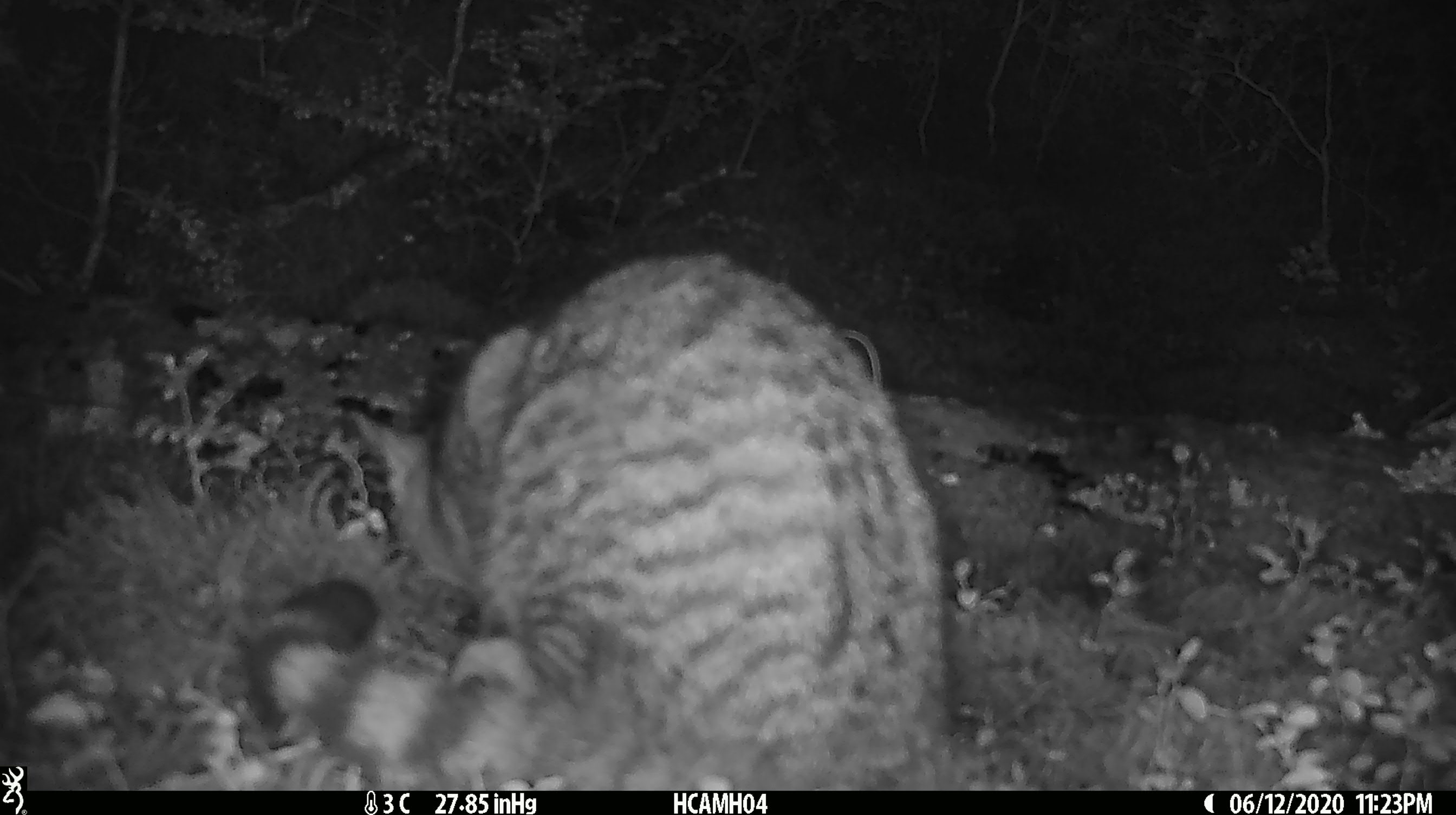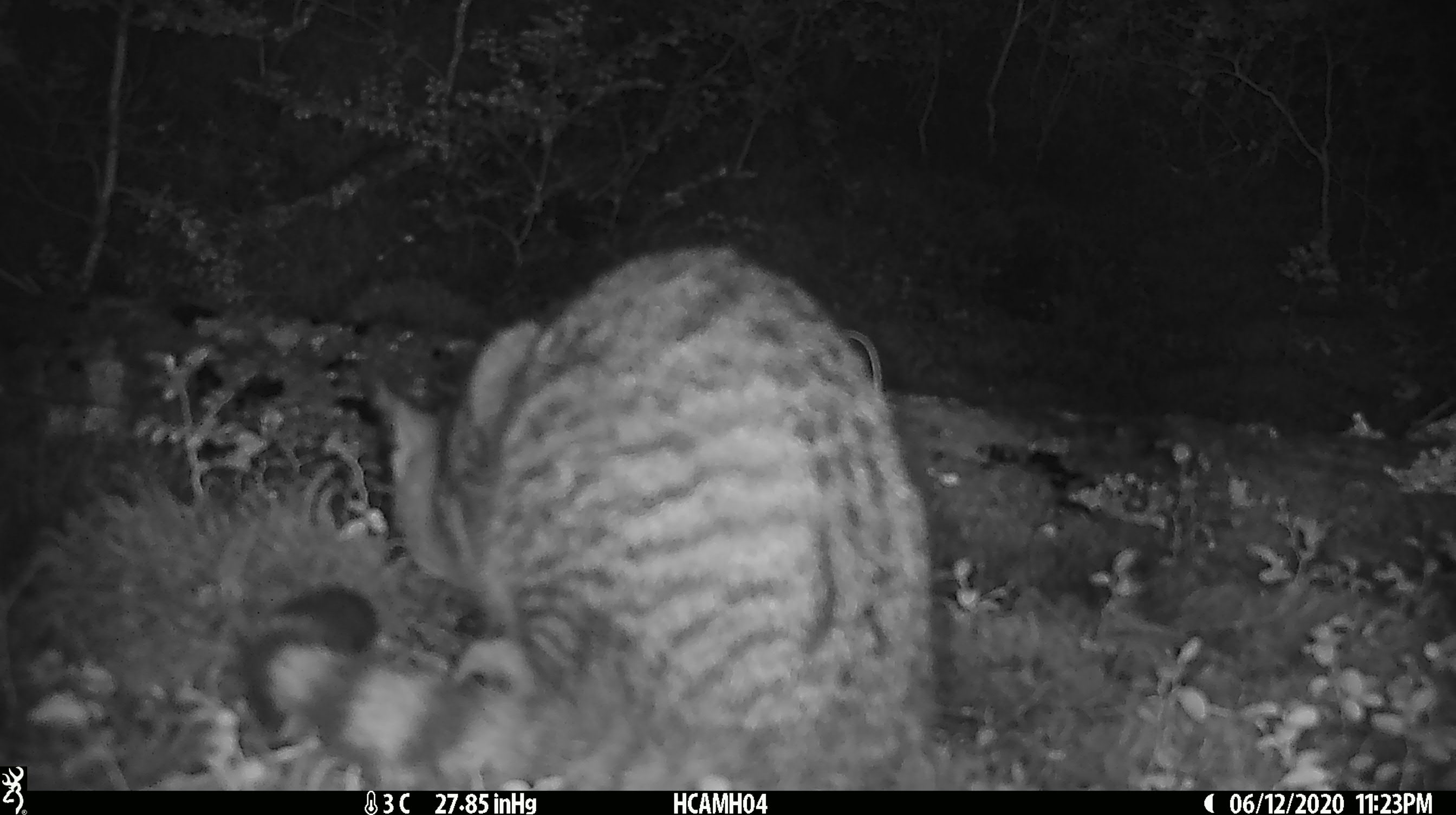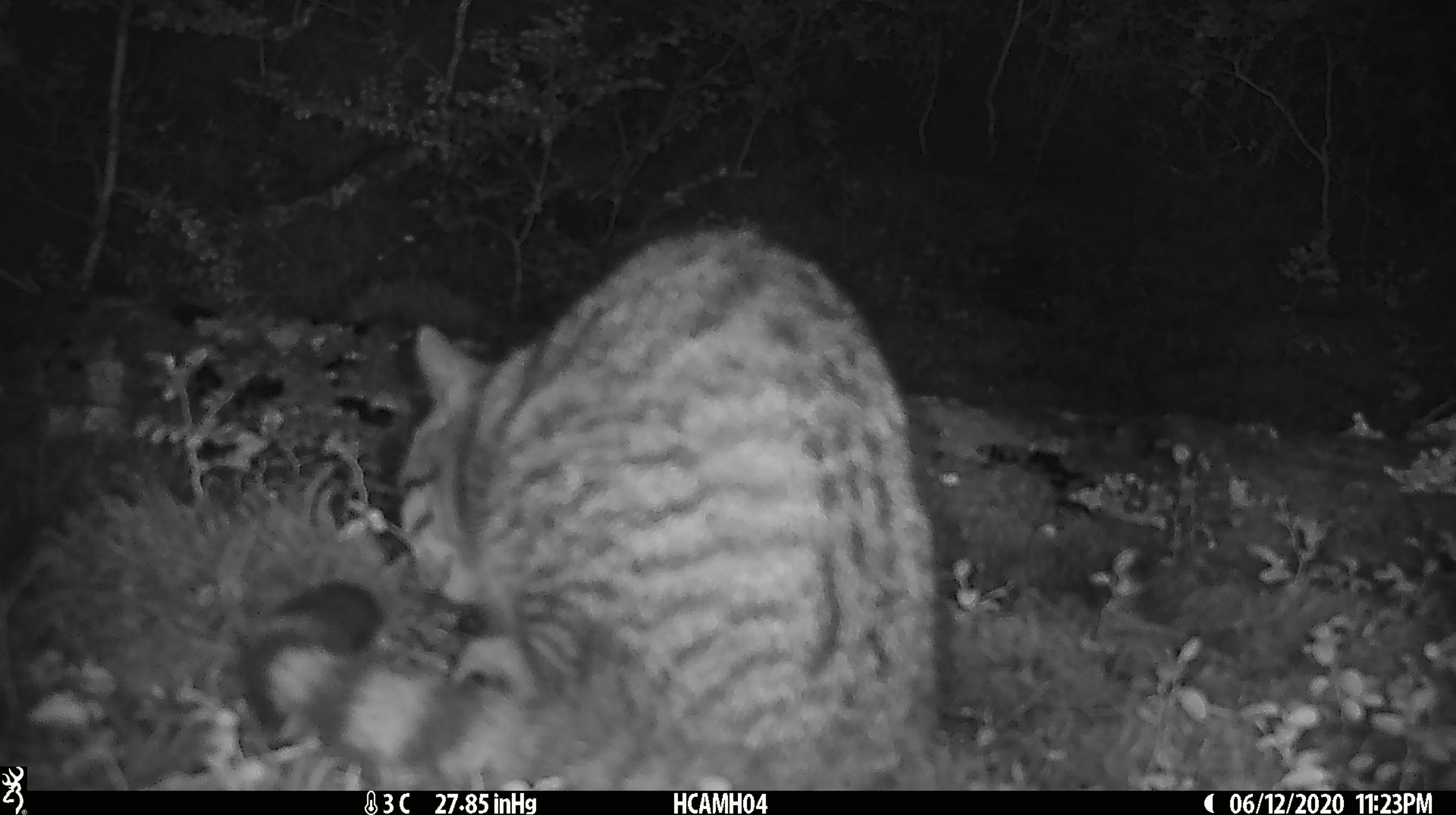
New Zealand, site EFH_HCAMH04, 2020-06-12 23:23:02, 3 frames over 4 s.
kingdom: Animalia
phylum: Chordata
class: Mammalia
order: Carnivora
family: Felidae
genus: Felis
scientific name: Felis catus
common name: domestic cat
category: cat